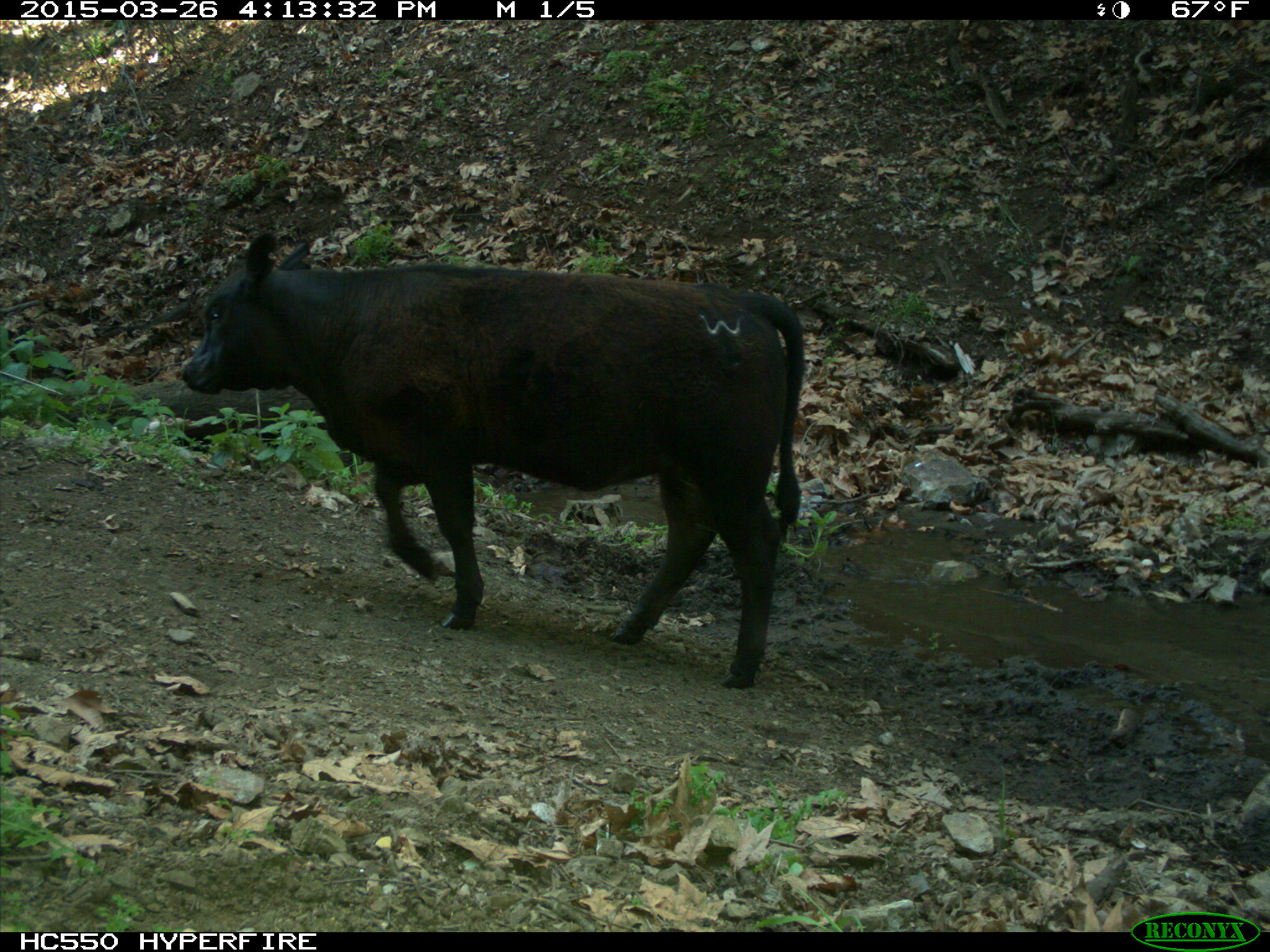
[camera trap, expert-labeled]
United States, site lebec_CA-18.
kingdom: Animalia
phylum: Chordata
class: Mammalia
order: Artiodactyla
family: Bovidae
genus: Bos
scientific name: Bos taurus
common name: domestic cow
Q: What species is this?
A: Bos taurus (domestic cow).